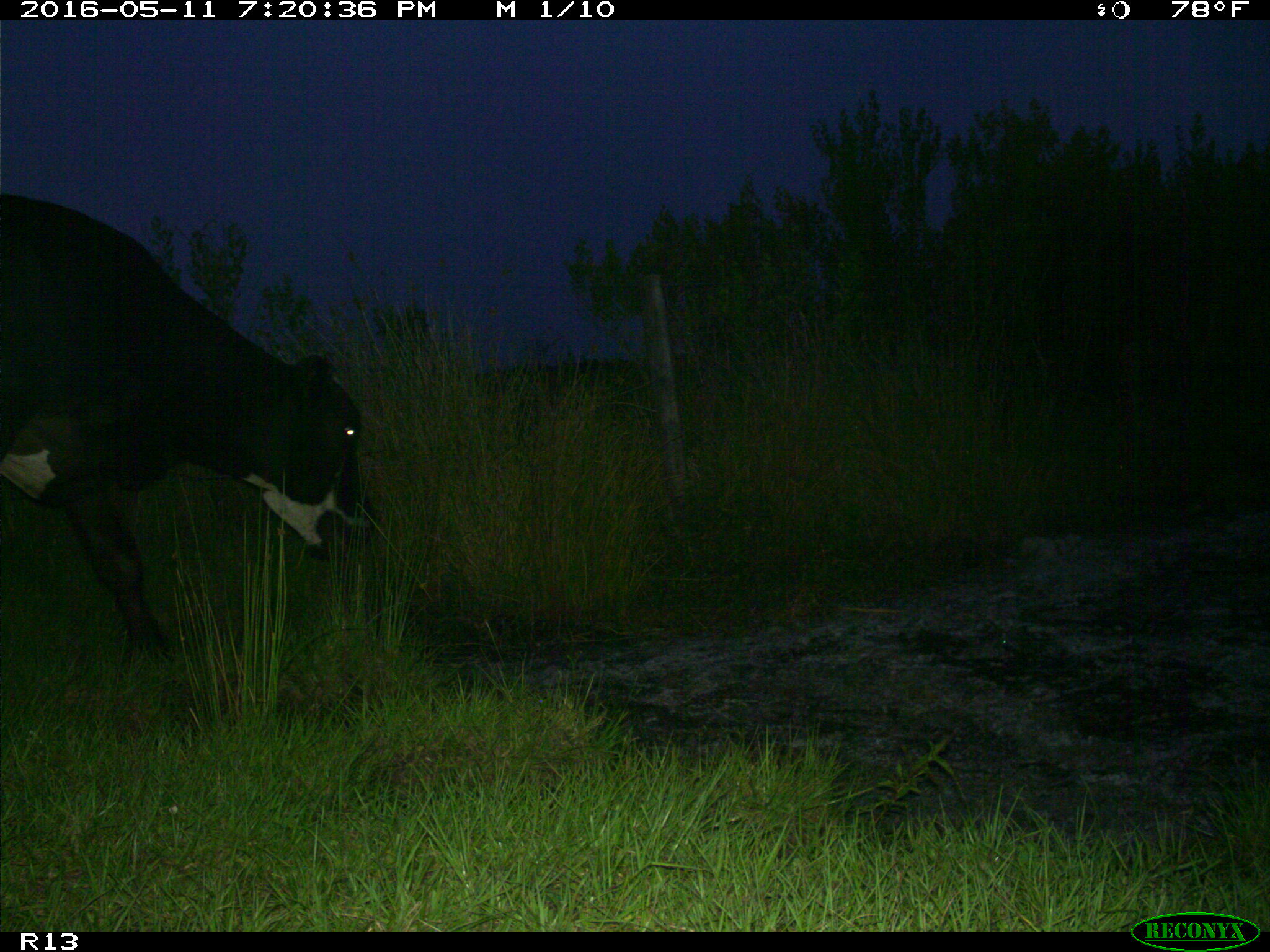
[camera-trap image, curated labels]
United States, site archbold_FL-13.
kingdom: Animalia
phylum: Chordata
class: Mammalia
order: Artiodactyla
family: Bovidae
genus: Bos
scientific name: Bos taurus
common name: domestic cow